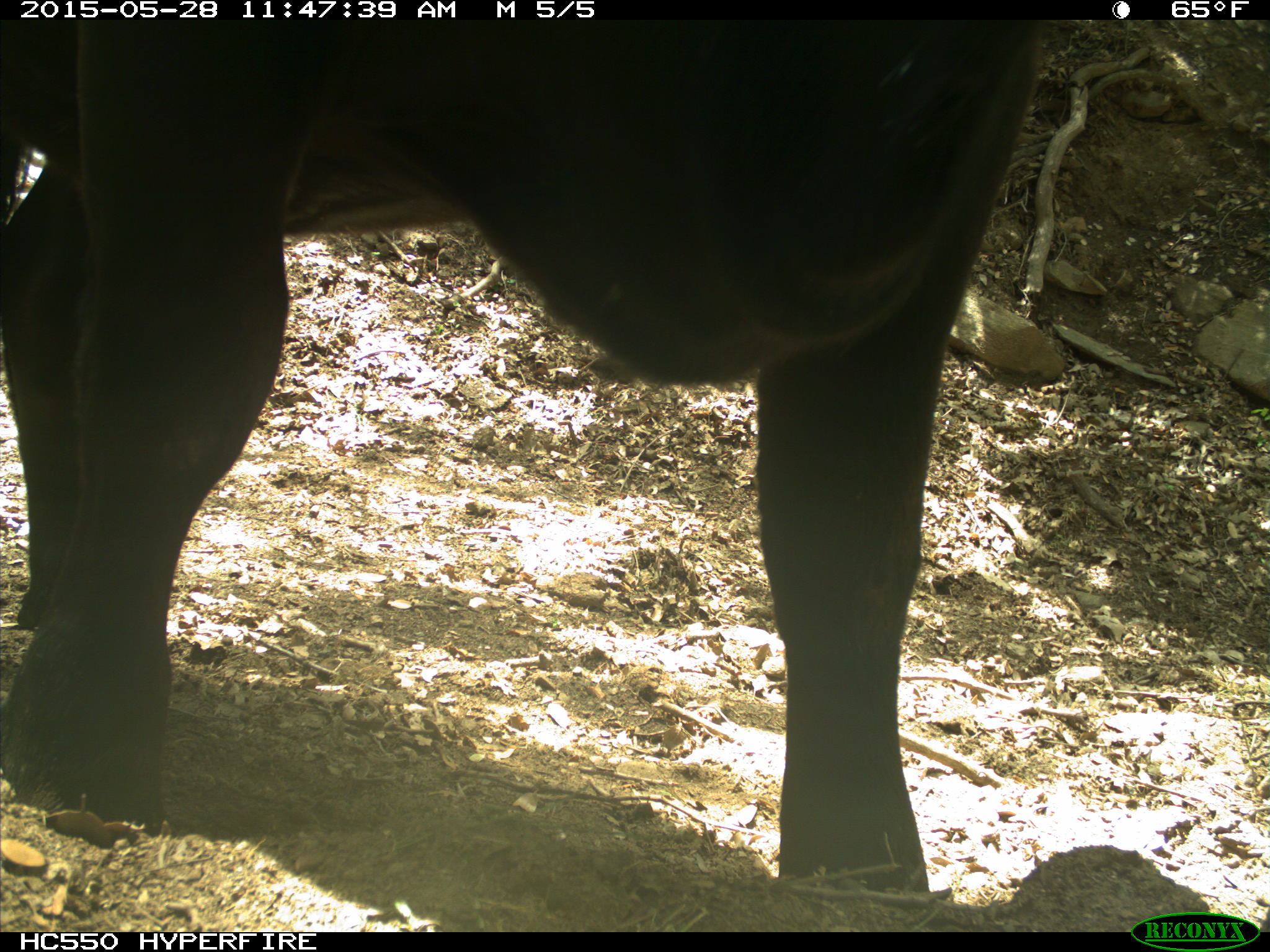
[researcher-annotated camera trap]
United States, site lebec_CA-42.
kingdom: Animalia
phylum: Chordata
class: Mammalia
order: Artiodactyla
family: Bovidae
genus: Bos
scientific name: Bos taurus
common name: domestic cow